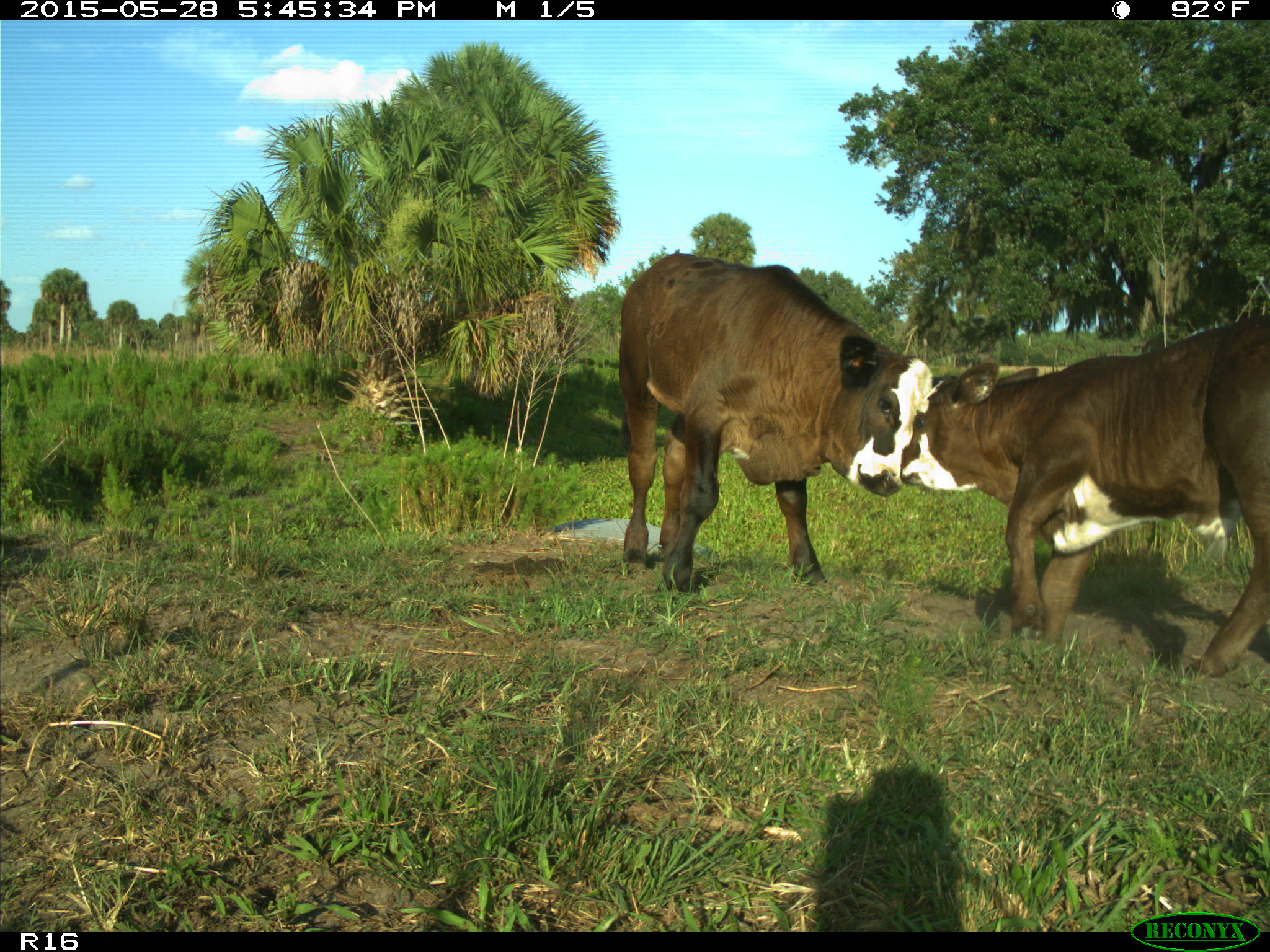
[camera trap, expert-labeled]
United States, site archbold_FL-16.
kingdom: Animalia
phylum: Chordata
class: Mammalia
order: Artiodactyla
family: Bovidae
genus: Bos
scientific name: Bos taurus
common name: domestic cow